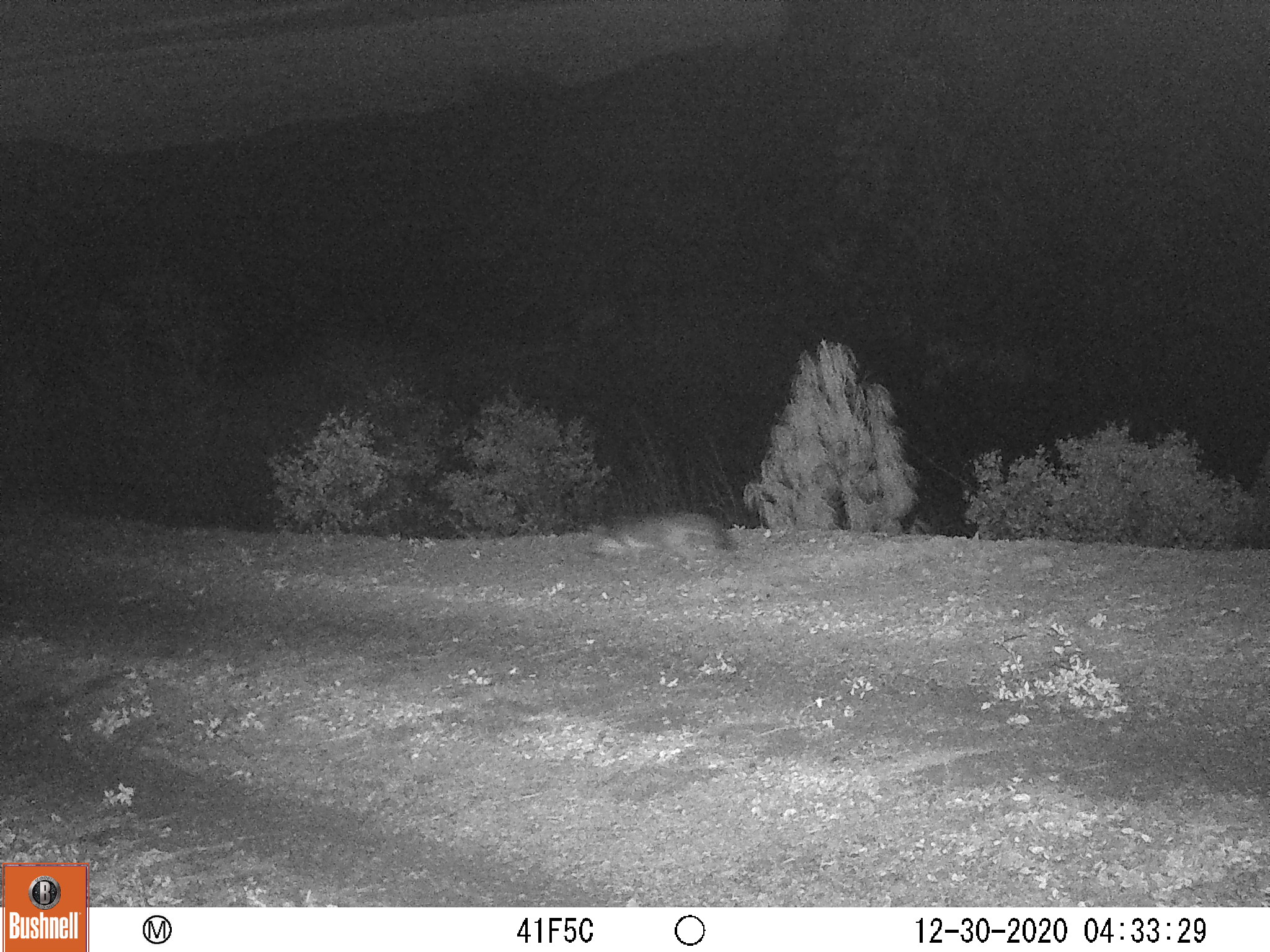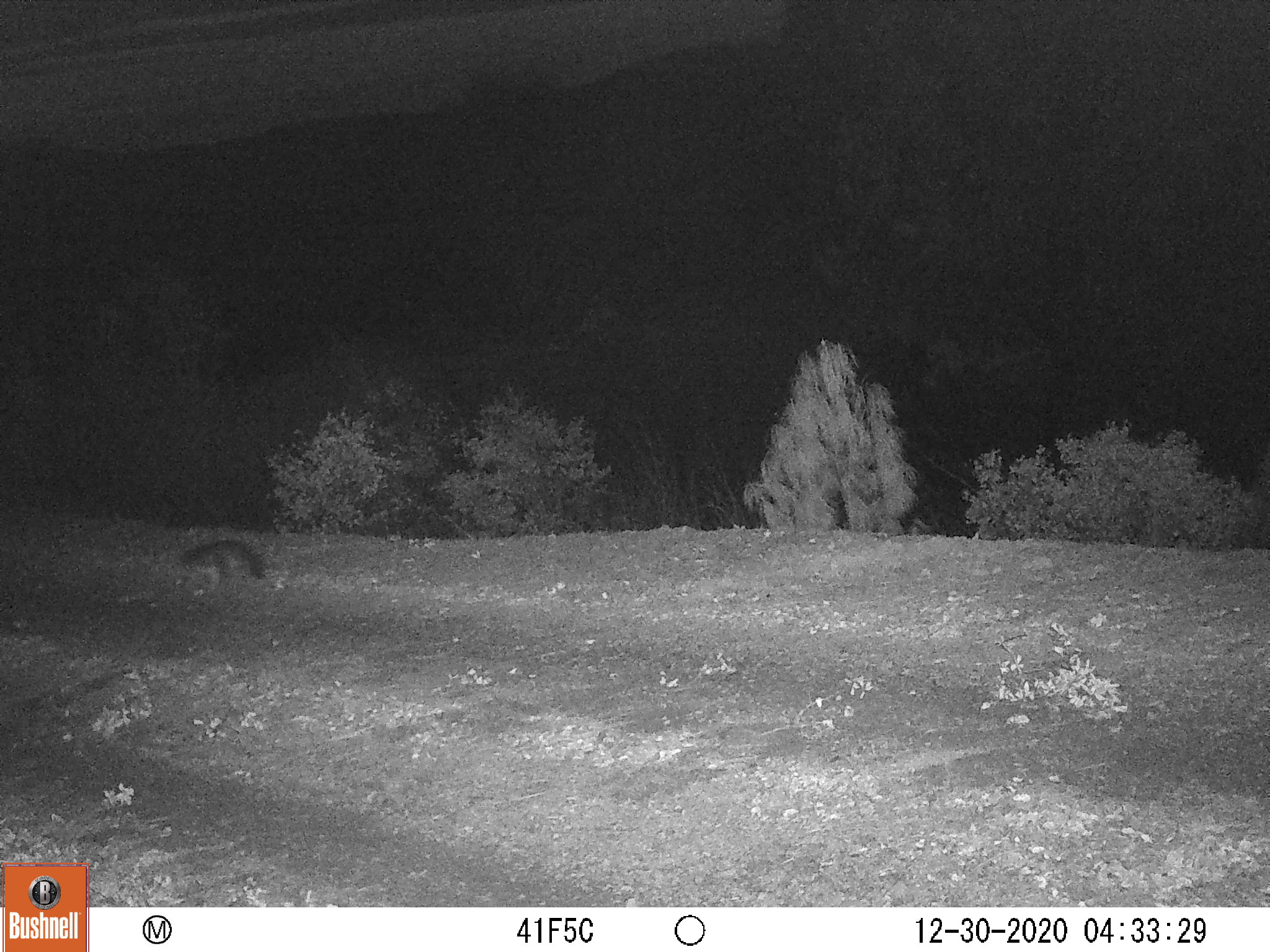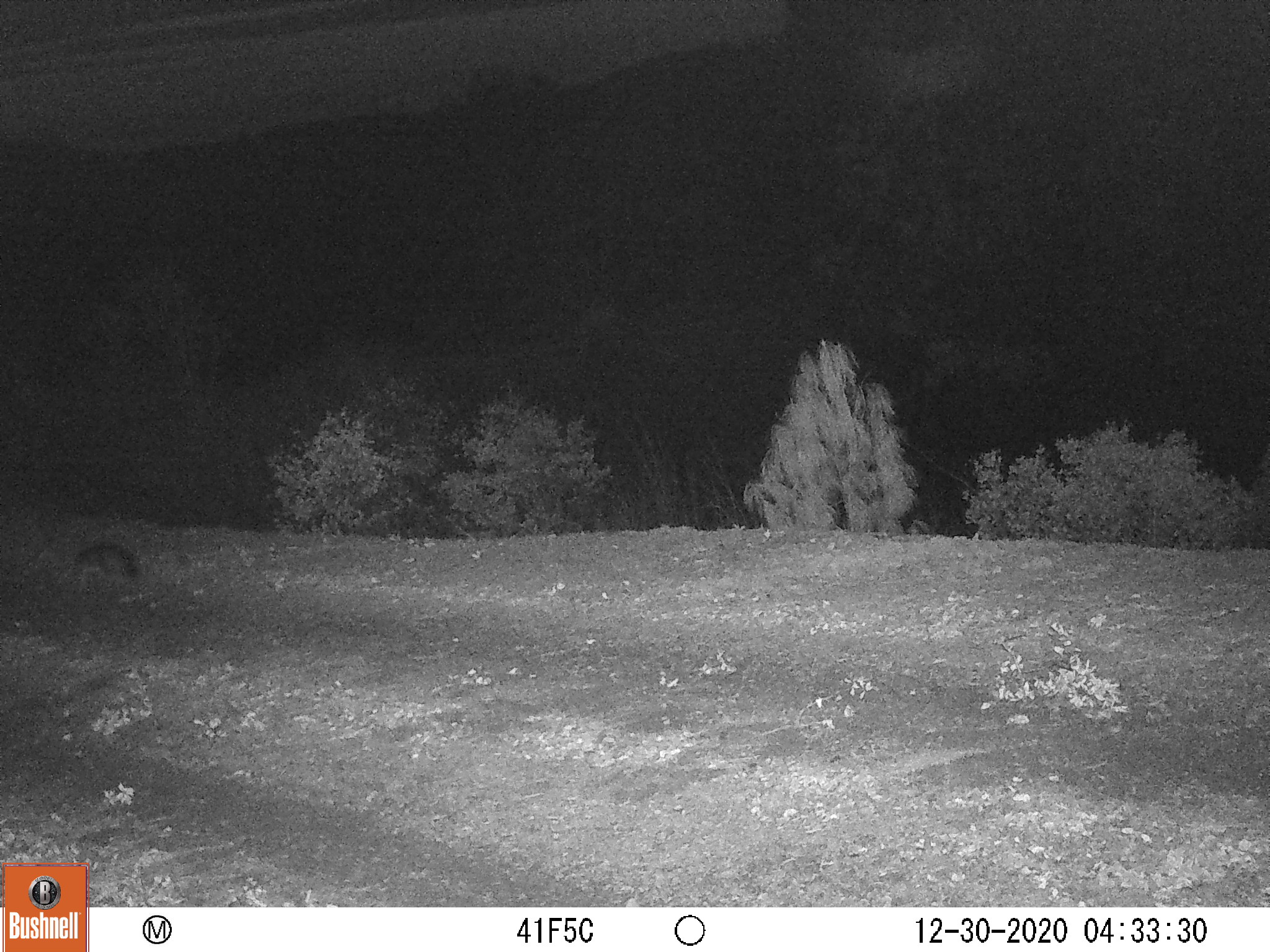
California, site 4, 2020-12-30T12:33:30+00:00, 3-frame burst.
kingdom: Animalia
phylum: Chordata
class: Mammalia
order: Carnivora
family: Canidae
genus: Urocyon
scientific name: Urocyon cinereoargenteus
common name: gray fox